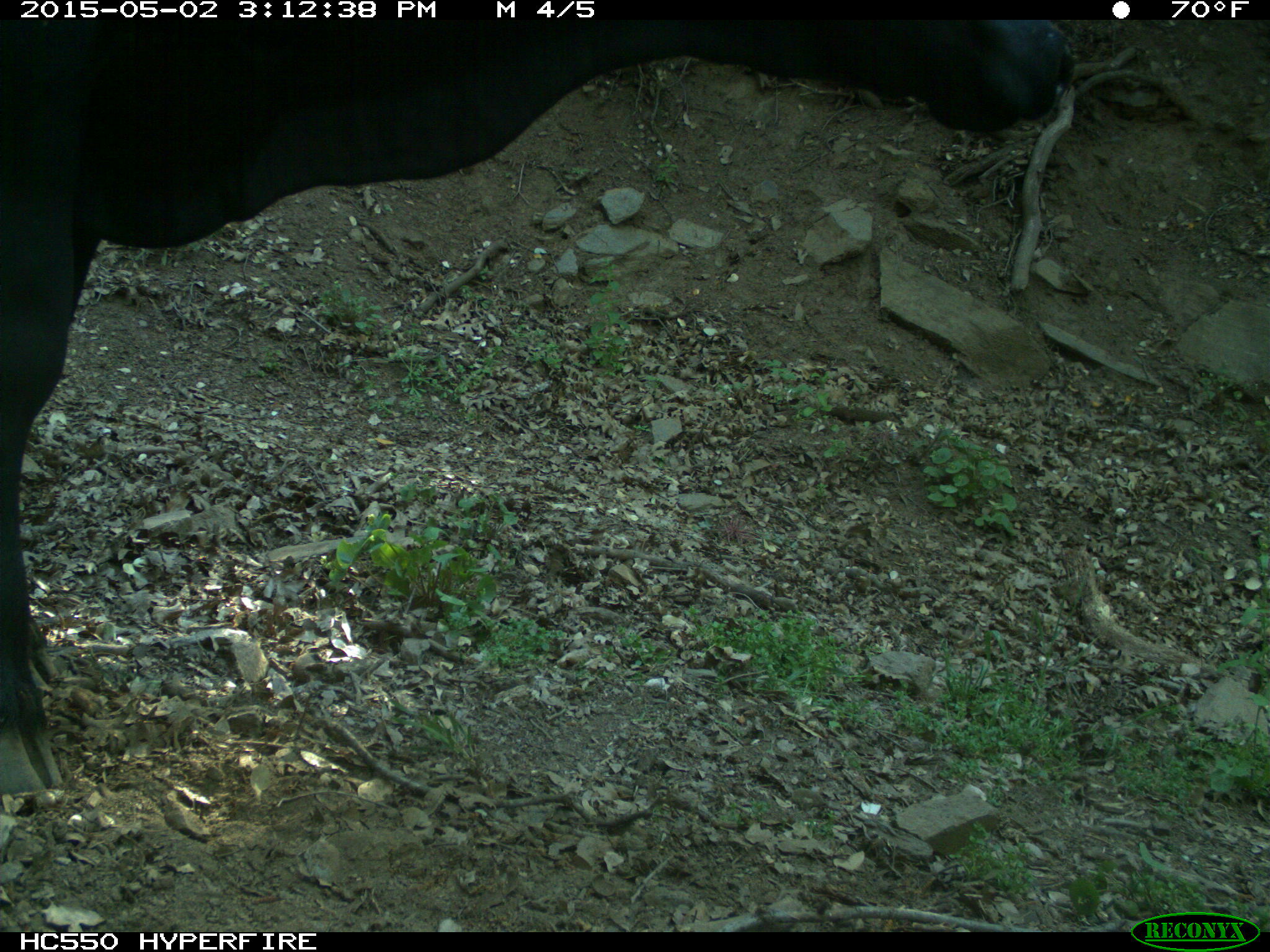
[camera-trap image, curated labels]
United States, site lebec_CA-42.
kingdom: Animalia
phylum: Chordata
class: Mammalia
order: Artiodactyla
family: Bovidae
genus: Bos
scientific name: Bos taurus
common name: domestic cow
Bos taurus (domestic cow).